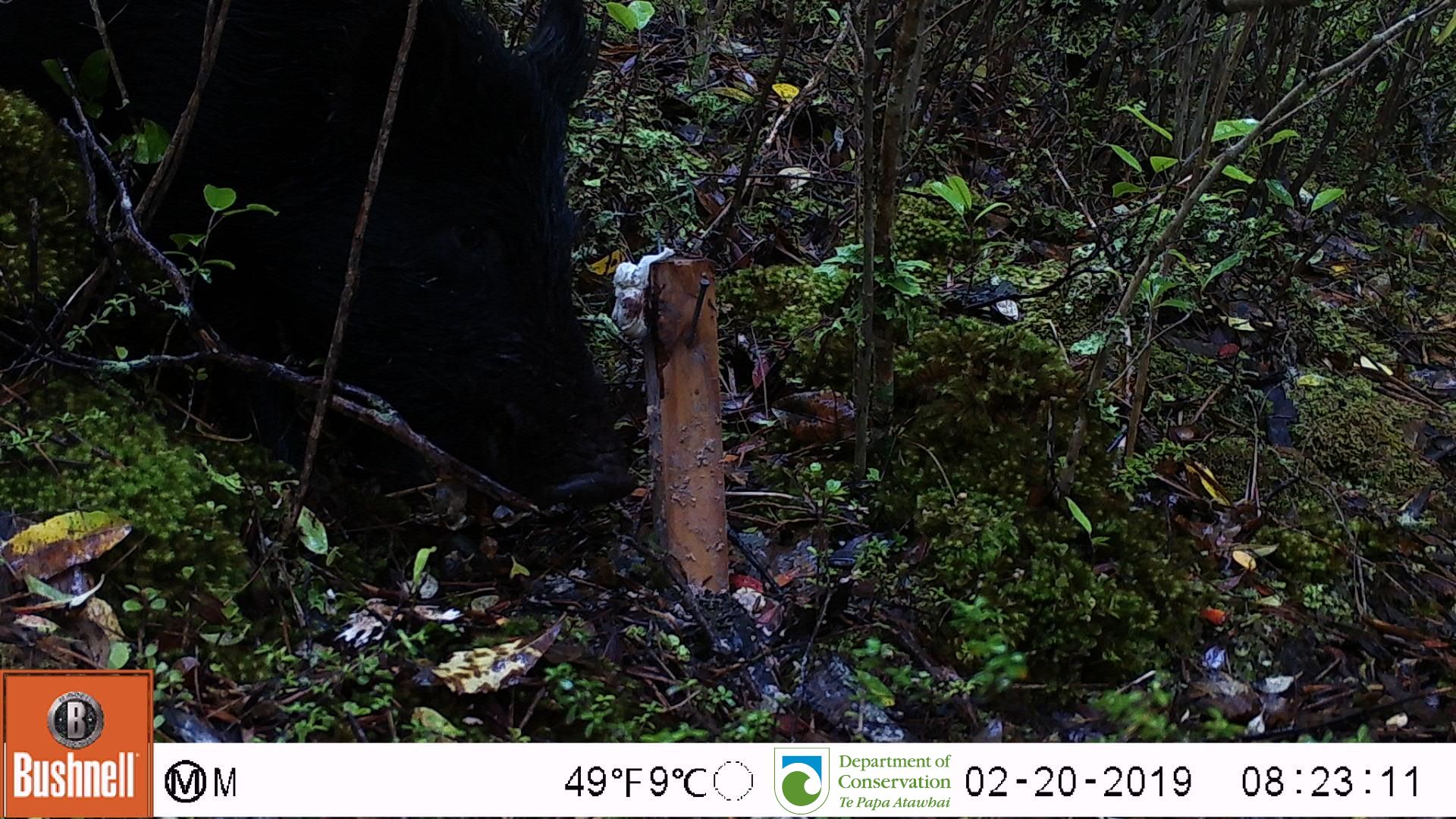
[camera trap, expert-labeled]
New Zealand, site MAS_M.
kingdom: Animalia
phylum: Chordata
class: Mammalia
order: Artiodactyla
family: Suidae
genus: Sus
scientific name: Sus scrofa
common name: pig